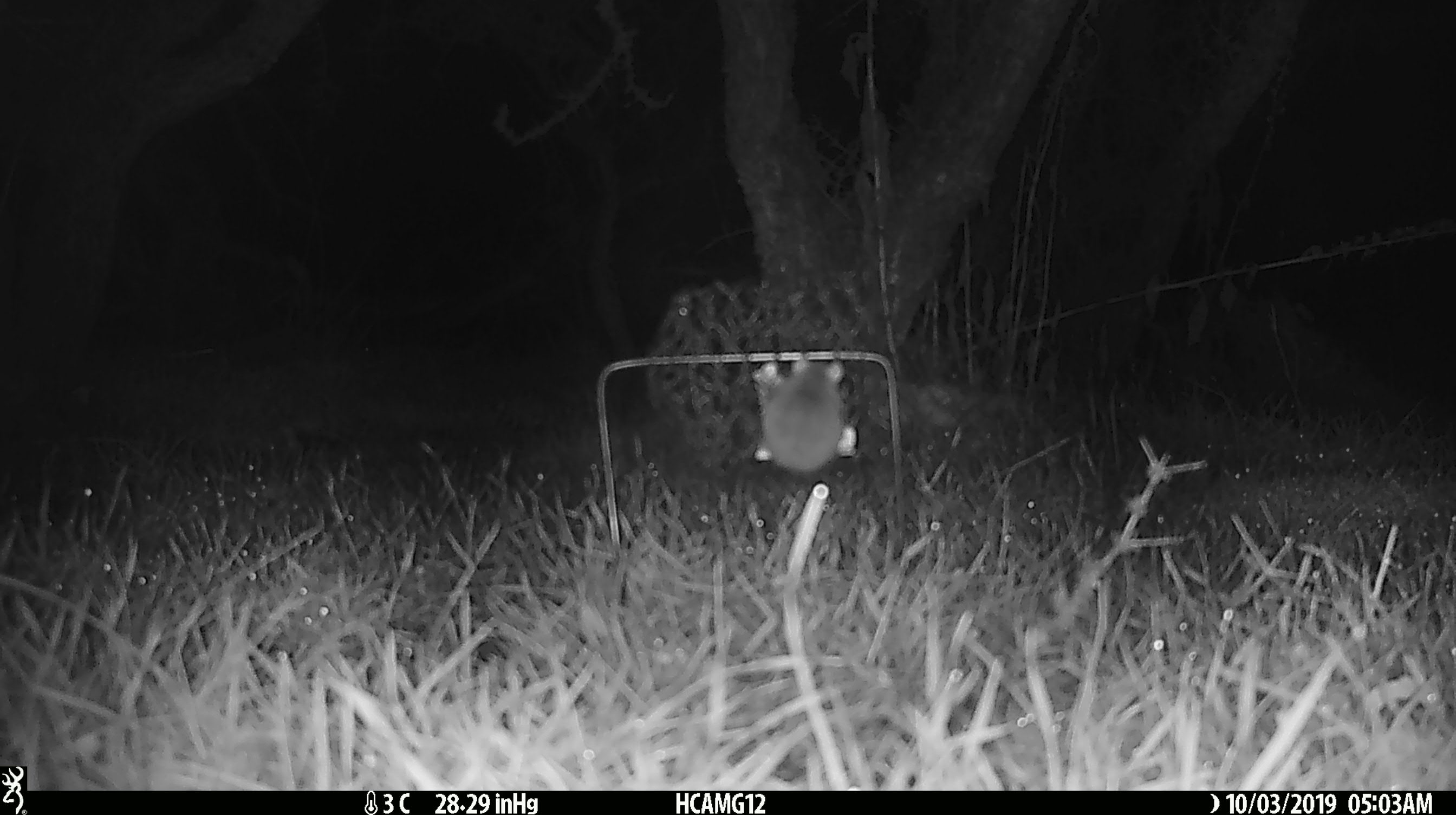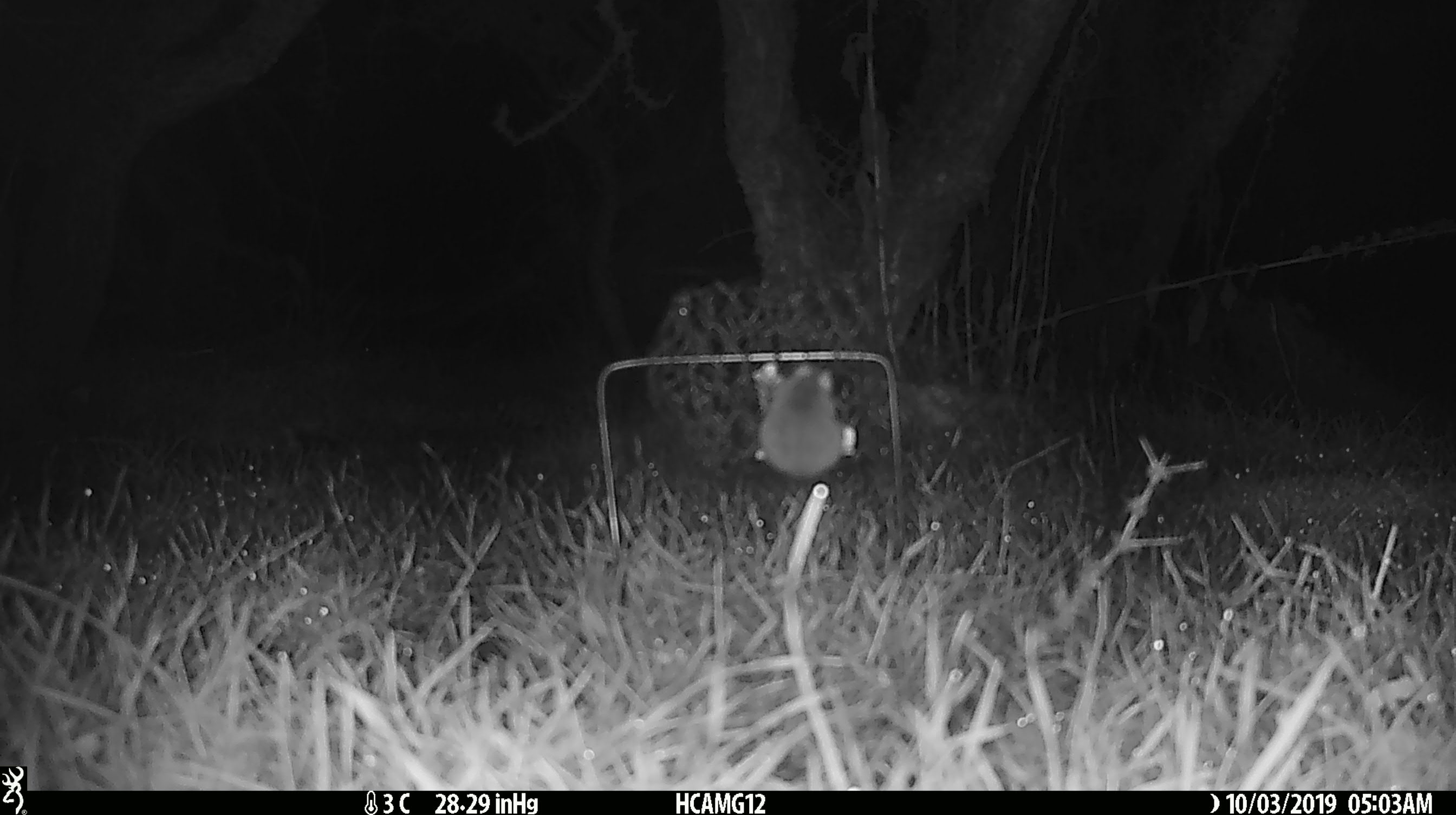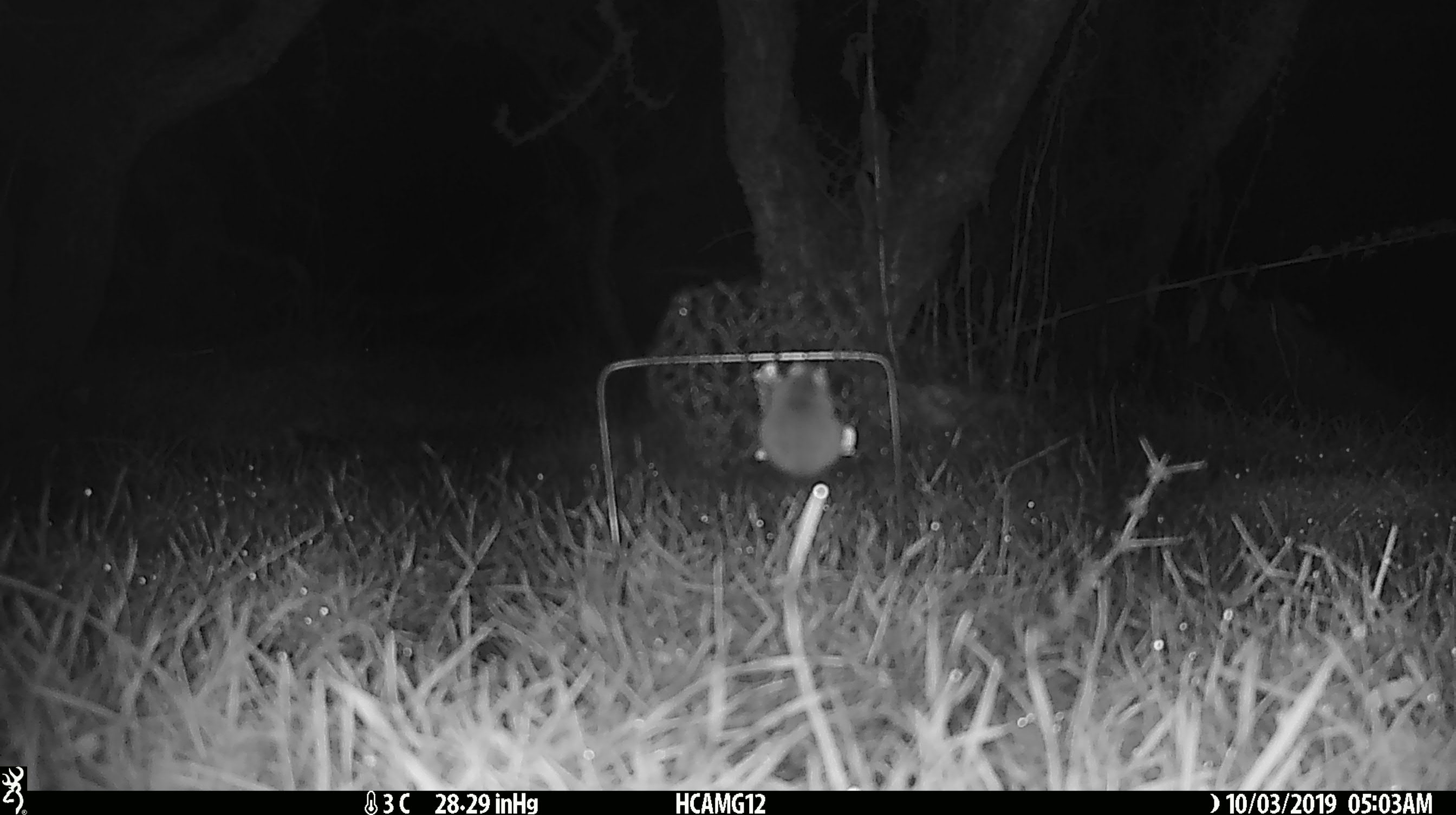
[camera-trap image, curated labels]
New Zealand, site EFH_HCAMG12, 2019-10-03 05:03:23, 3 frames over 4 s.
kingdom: Animalia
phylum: Chordata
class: Mammalia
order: Rodentia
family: Muridae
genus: Mus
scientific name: Mus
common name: mouse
Mouse (Mus).